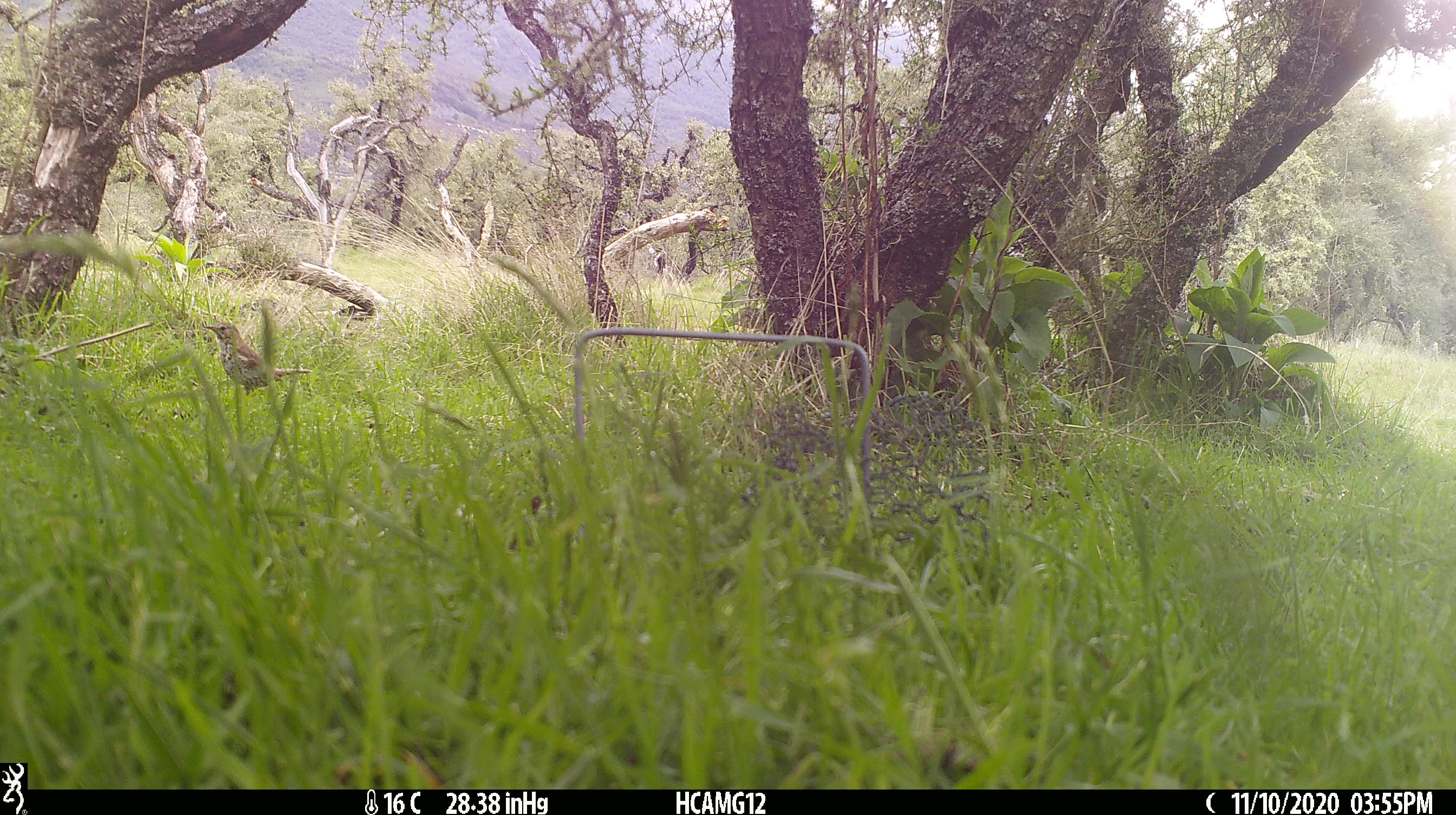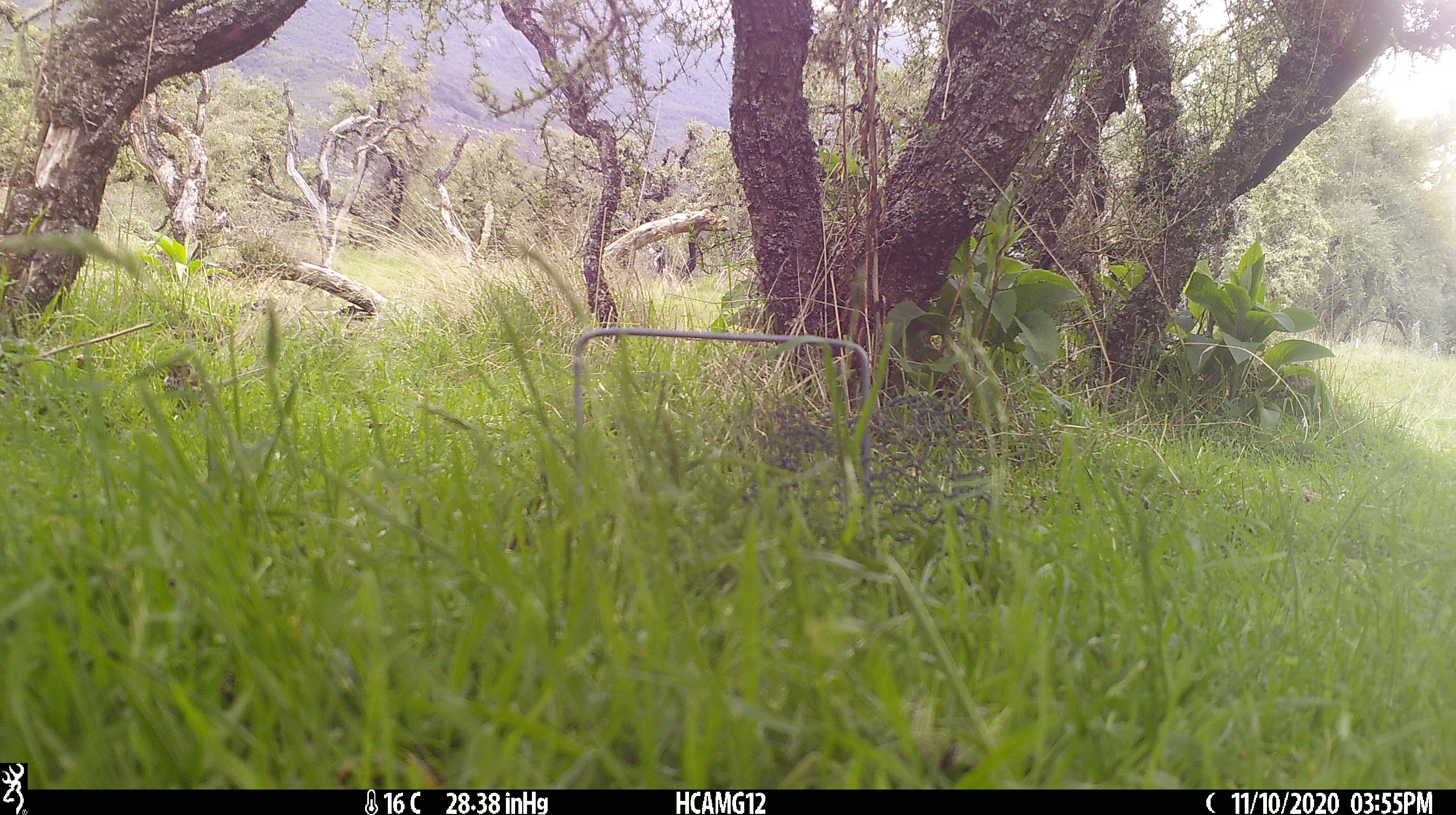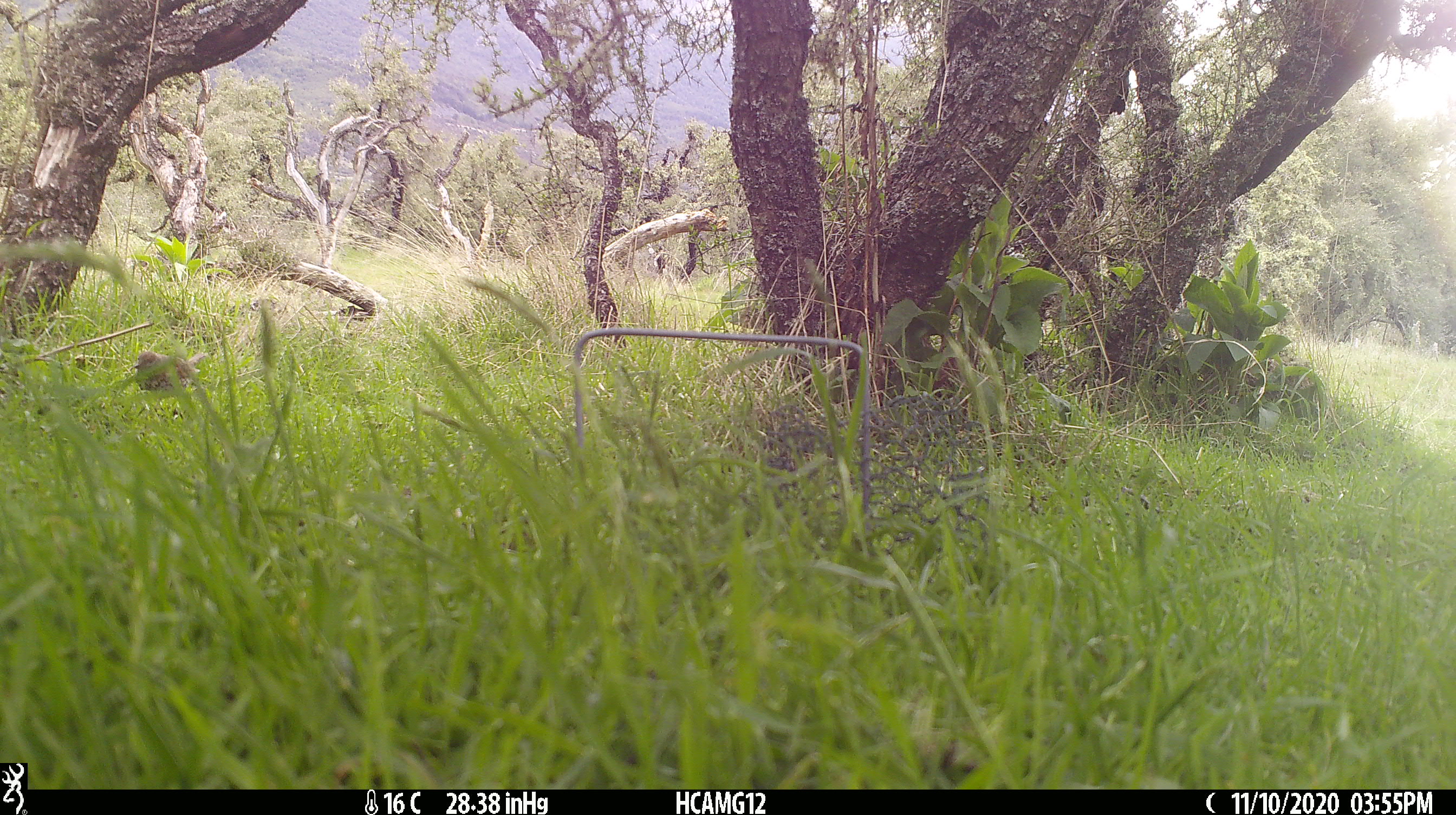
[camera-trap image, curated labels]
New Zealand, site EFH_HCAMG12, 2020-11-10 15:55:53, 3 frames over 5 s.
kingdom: Animalia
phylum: Chordata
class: Aves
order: Passeriformes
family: Turdidae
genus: Turdus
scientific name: Turdus philomelos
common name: song thrush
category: thrush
Thrush (song thrush) (Turdus philomelos).